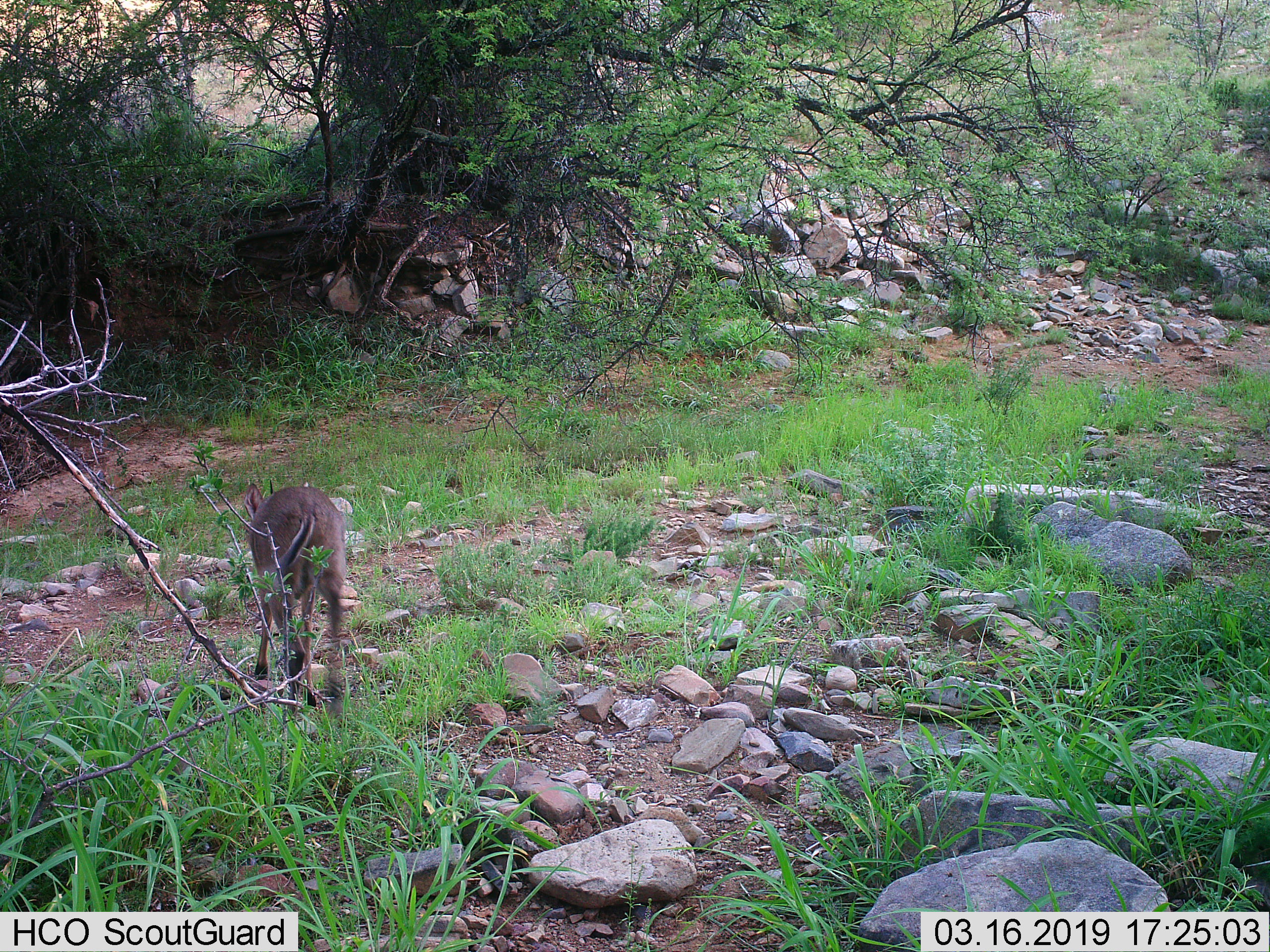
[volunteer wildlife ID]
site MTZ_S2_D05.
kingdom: Animalia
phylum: Chordata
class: Mammalia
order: Artiodactyla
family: Bovidae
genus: Sylvicapra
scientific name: Sylvicapra grimmia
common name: common duiker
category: duikercommongrey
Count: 1.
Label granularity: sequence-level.